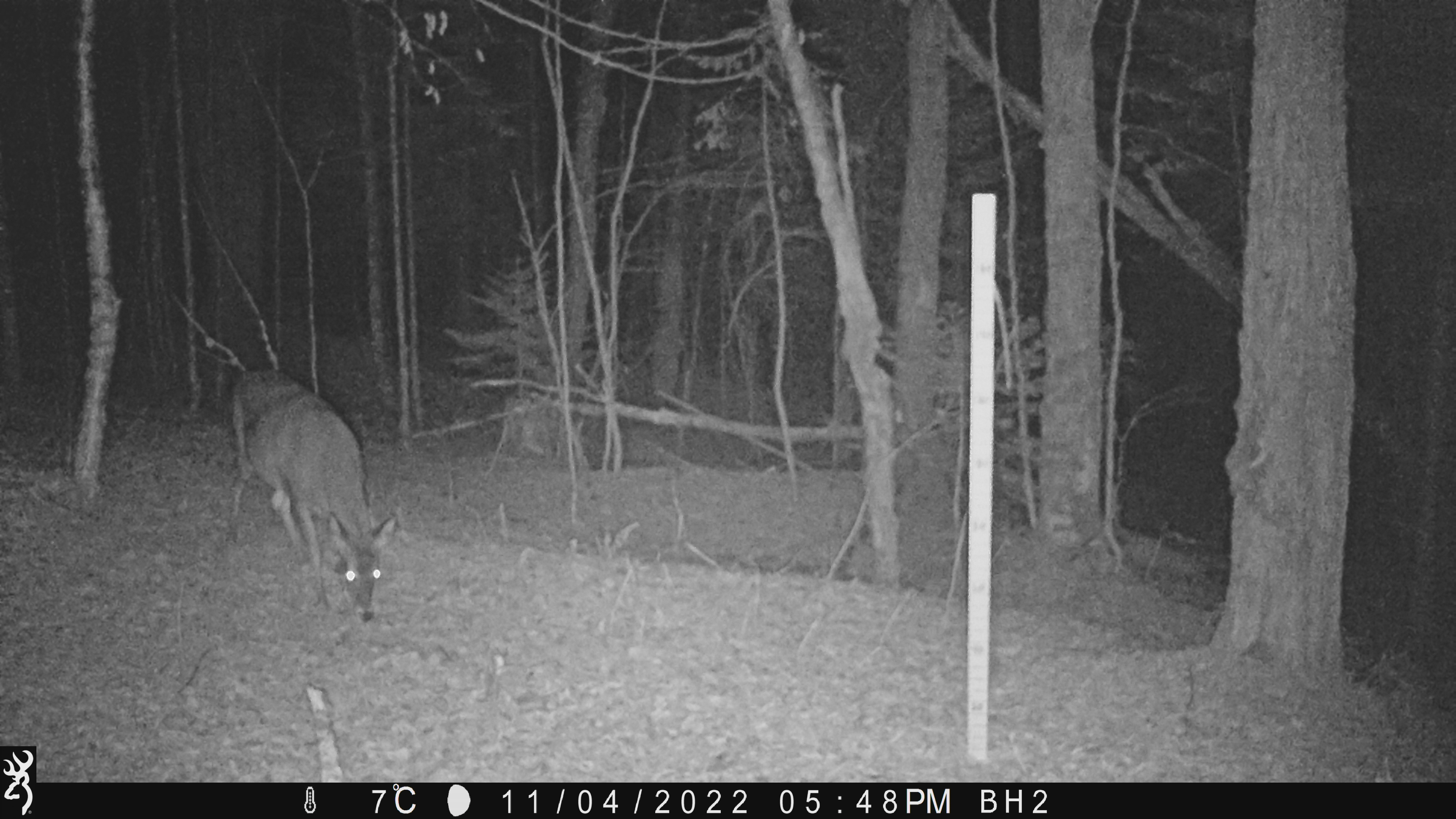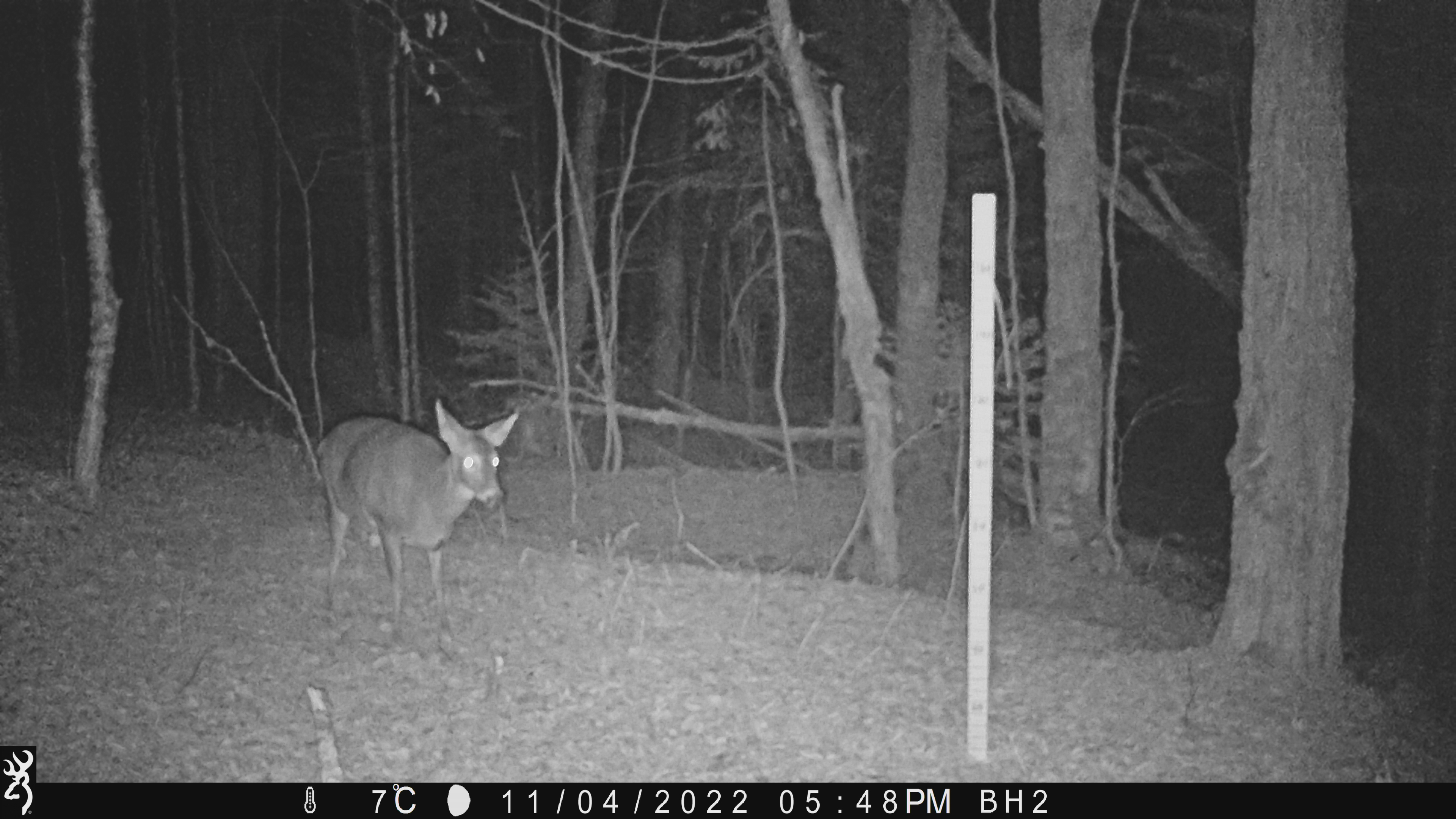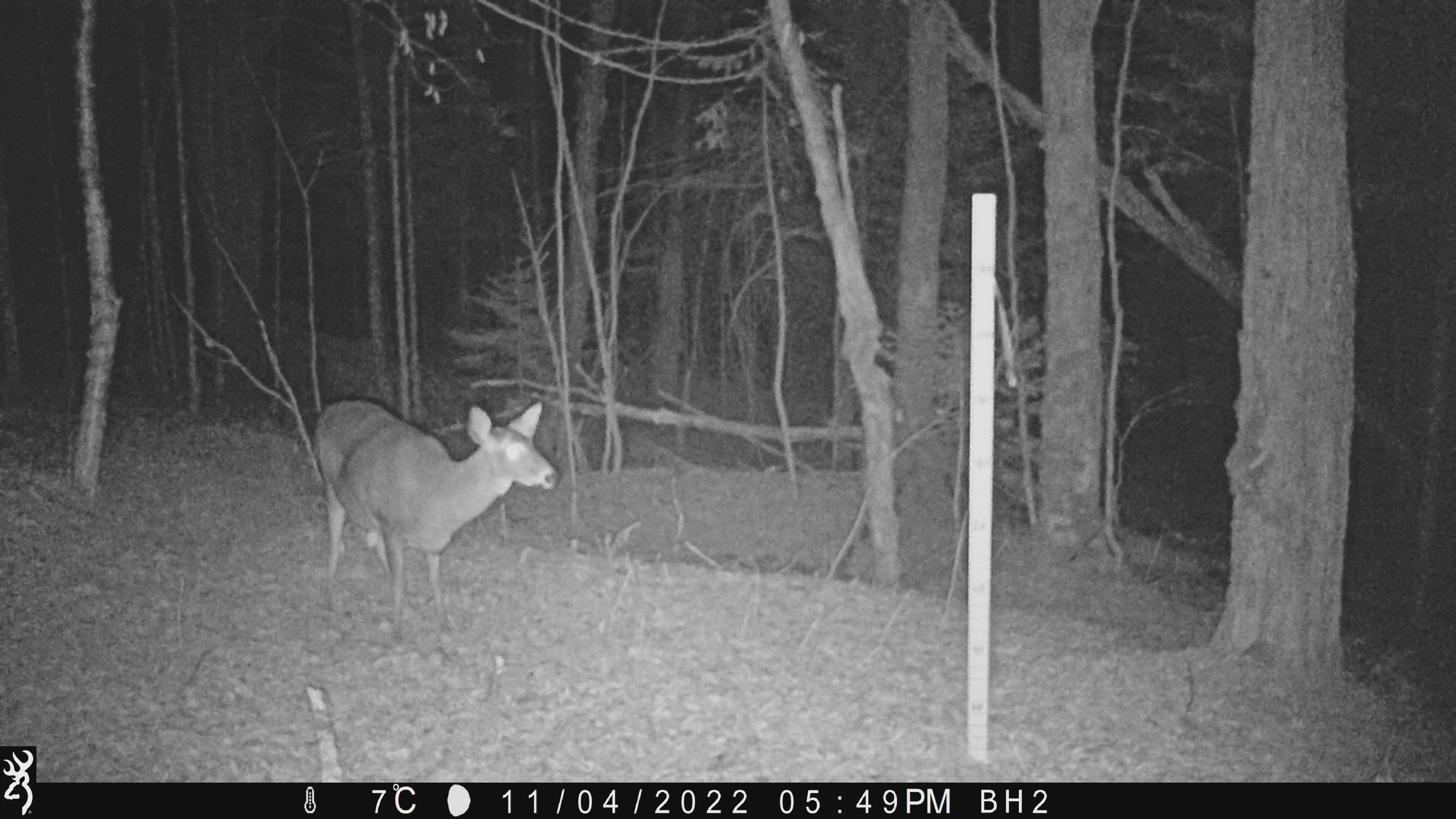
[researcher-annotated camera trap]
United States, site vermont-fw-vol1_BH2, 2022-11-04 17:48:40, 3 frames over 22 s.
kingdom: Animalia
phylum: Chordata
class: Mammalia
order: Artiodactyla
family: Cervidae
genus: Odocoileus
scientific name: Odocoileus virginianus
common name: white-tailed deer